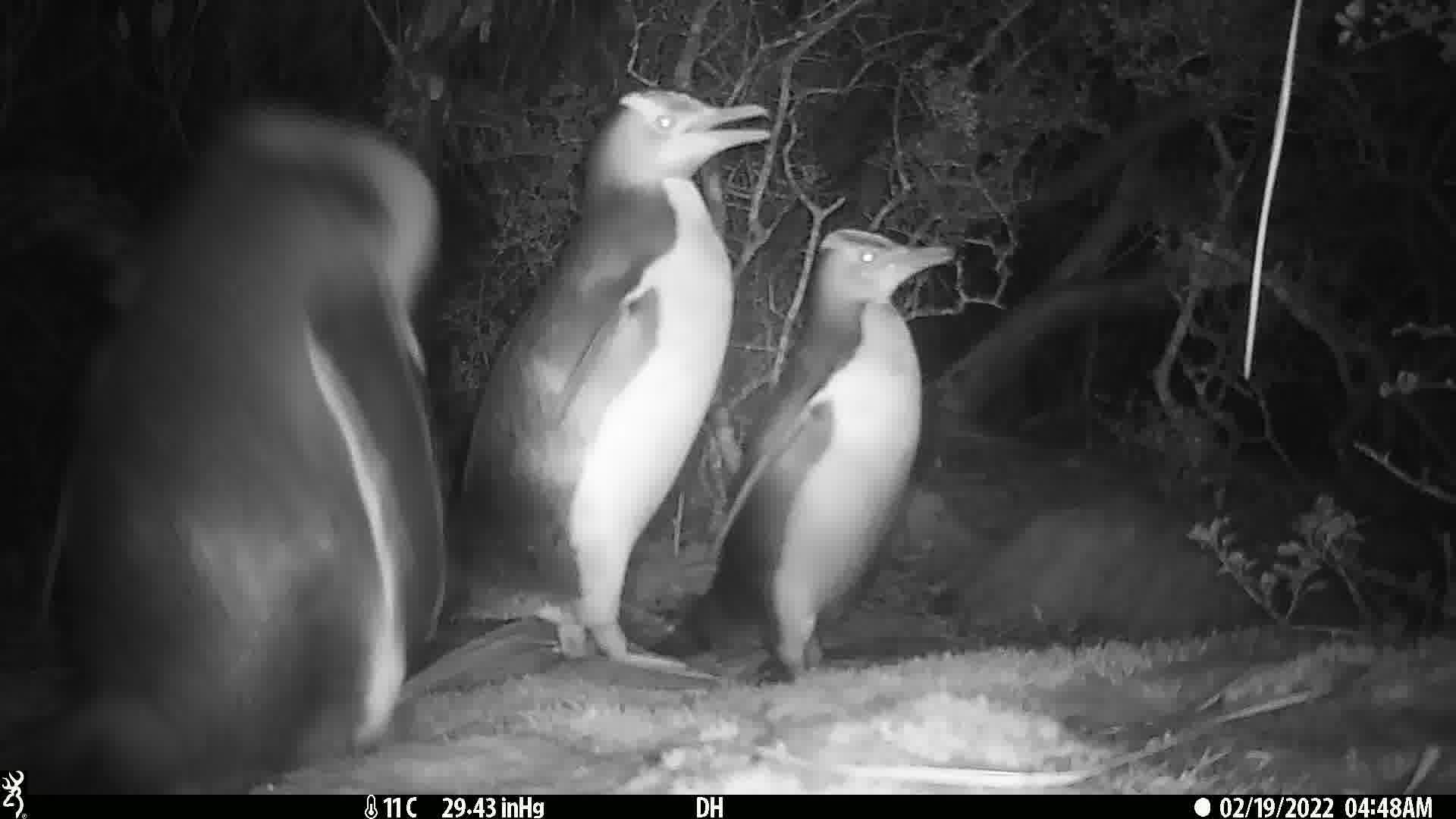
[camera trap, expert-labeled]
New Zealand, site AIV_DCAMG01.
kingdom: Animalia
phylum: Chordata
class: Aves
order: Sphenisciformes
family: Spheniscidae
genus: Megadyptes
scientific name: Megadyptes antipodes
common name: yellow-eyed penguin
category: yellow eyed penguin